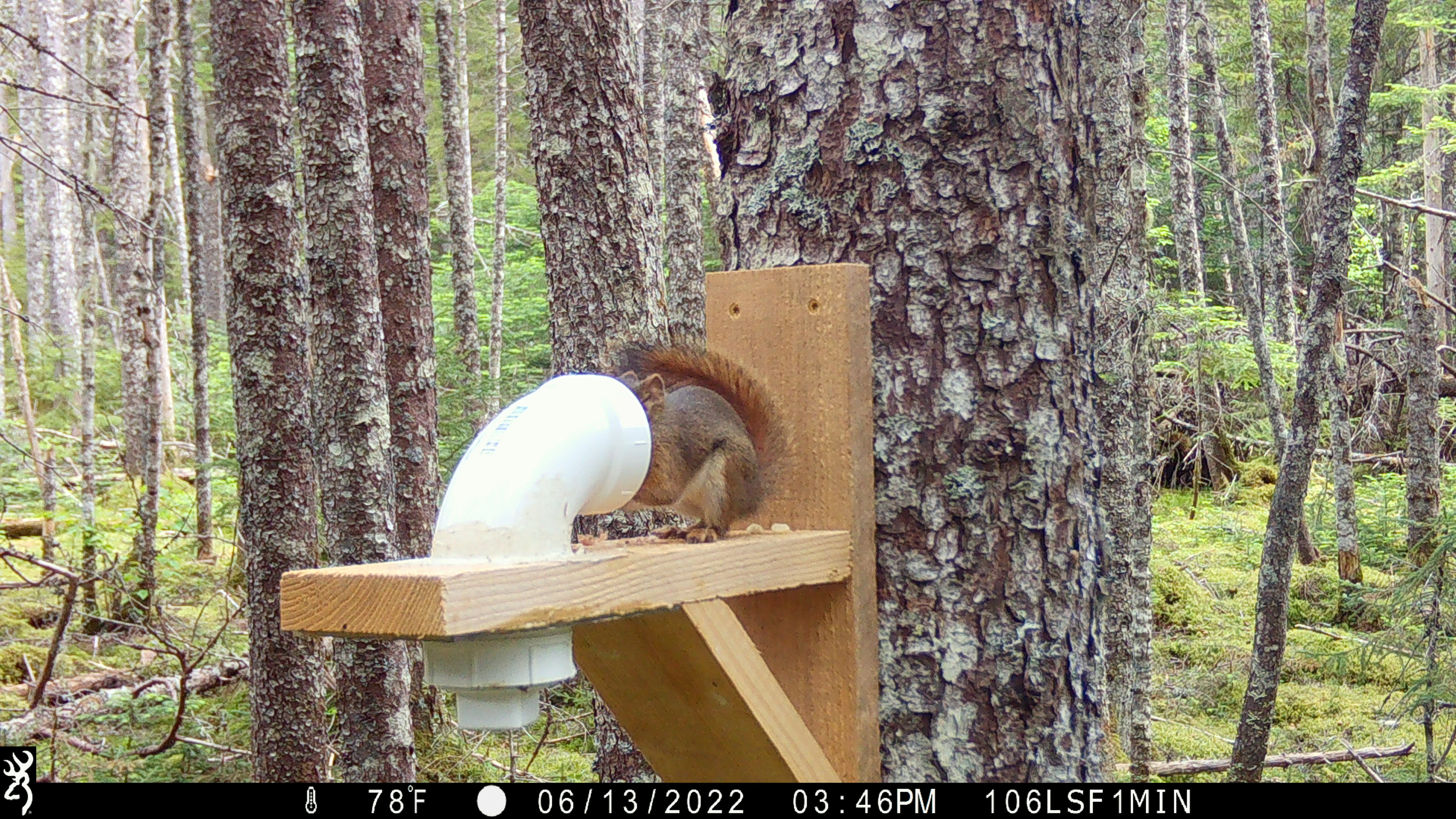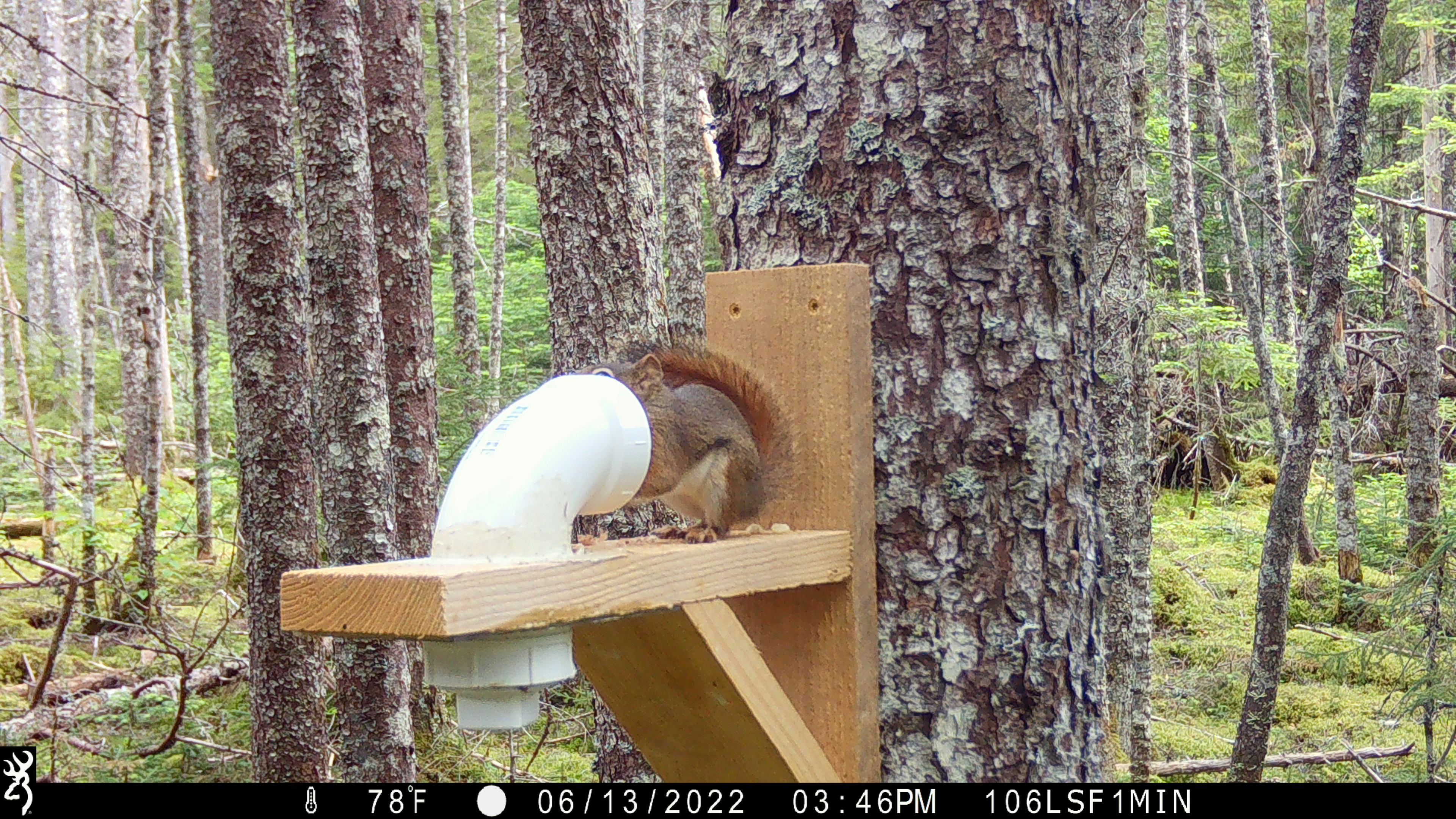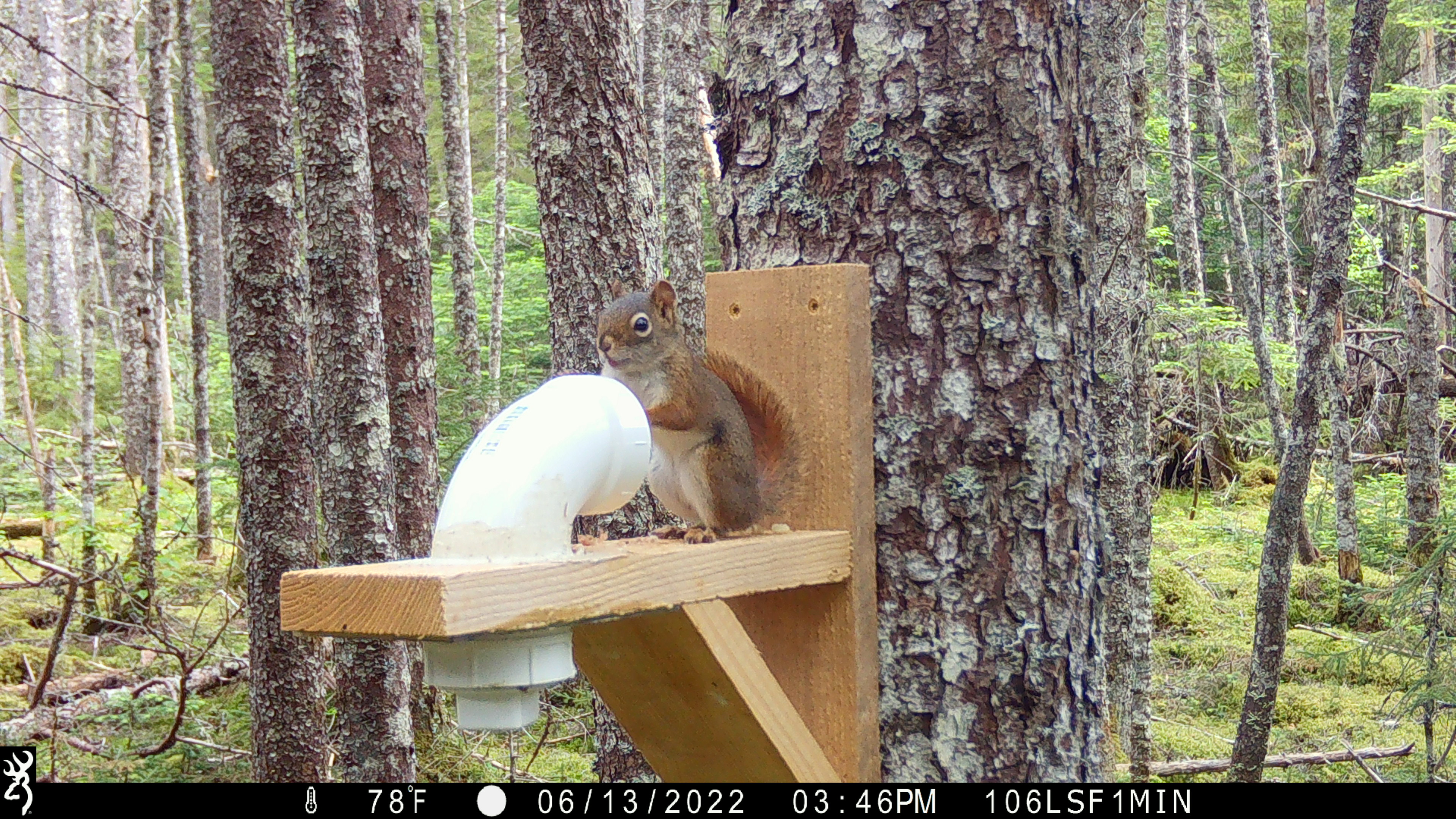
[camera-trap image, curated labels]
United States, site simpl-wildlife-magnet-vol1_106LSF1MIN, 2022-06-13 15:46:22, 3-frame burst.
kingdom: Animalia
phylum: Chordata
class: Mammalia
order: Rodentia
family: Sciuridae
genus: Tamiasciurus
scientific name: Tamiasciurus hudsonicus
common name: red squirrel